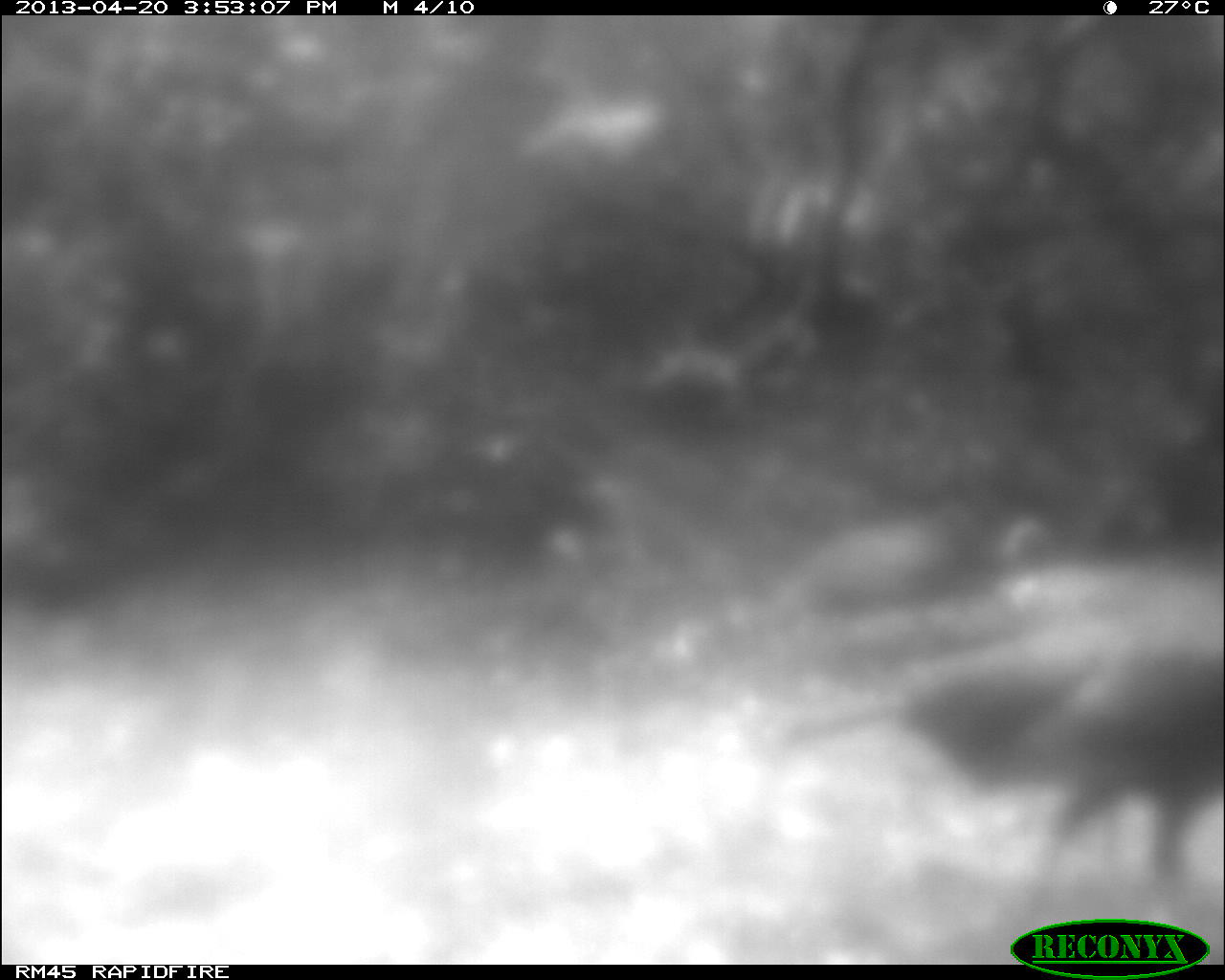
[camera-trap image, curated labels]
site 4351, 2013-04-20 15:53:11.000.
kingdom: Animalia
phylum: Chordata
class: Aves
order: Galliformes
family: Phasianidae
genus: Meleagris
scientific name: Meleagris ocellata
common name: ocellated turkey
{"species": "Meleagris ocellata (ocellated turkey)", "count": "3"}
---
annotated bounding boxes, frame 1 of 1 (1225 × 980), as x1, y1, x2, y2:
meleagris ocellata: 765, 603, 1225, 939